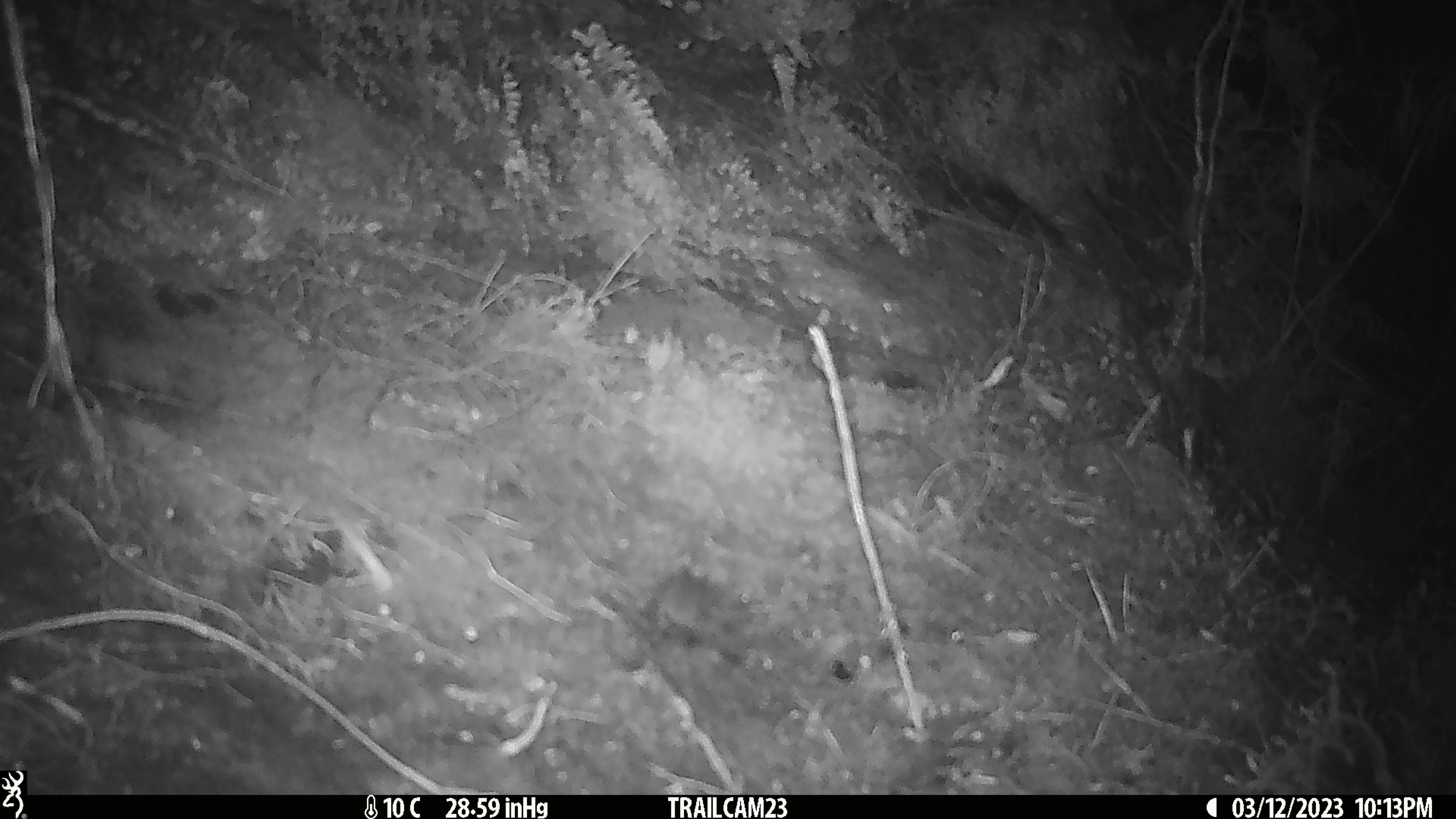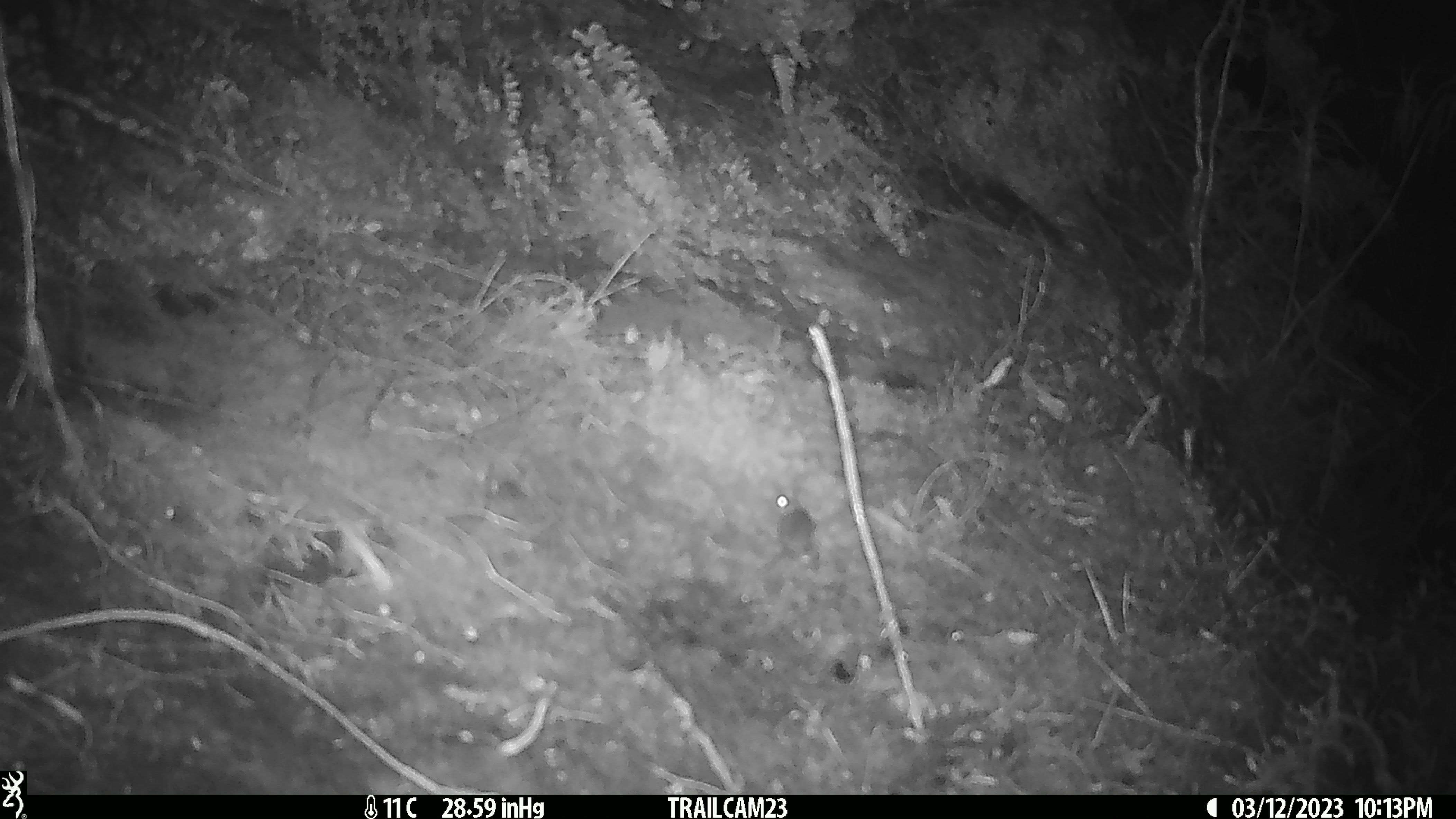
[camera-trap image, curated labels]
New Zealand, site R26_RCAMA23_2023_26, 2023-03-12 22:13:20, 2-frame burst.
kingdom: Animalia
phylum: Chordata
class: Mammalia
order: Rodentia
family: Muridae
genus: Mus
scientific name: Mus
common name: mouse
Mouse (Mus).